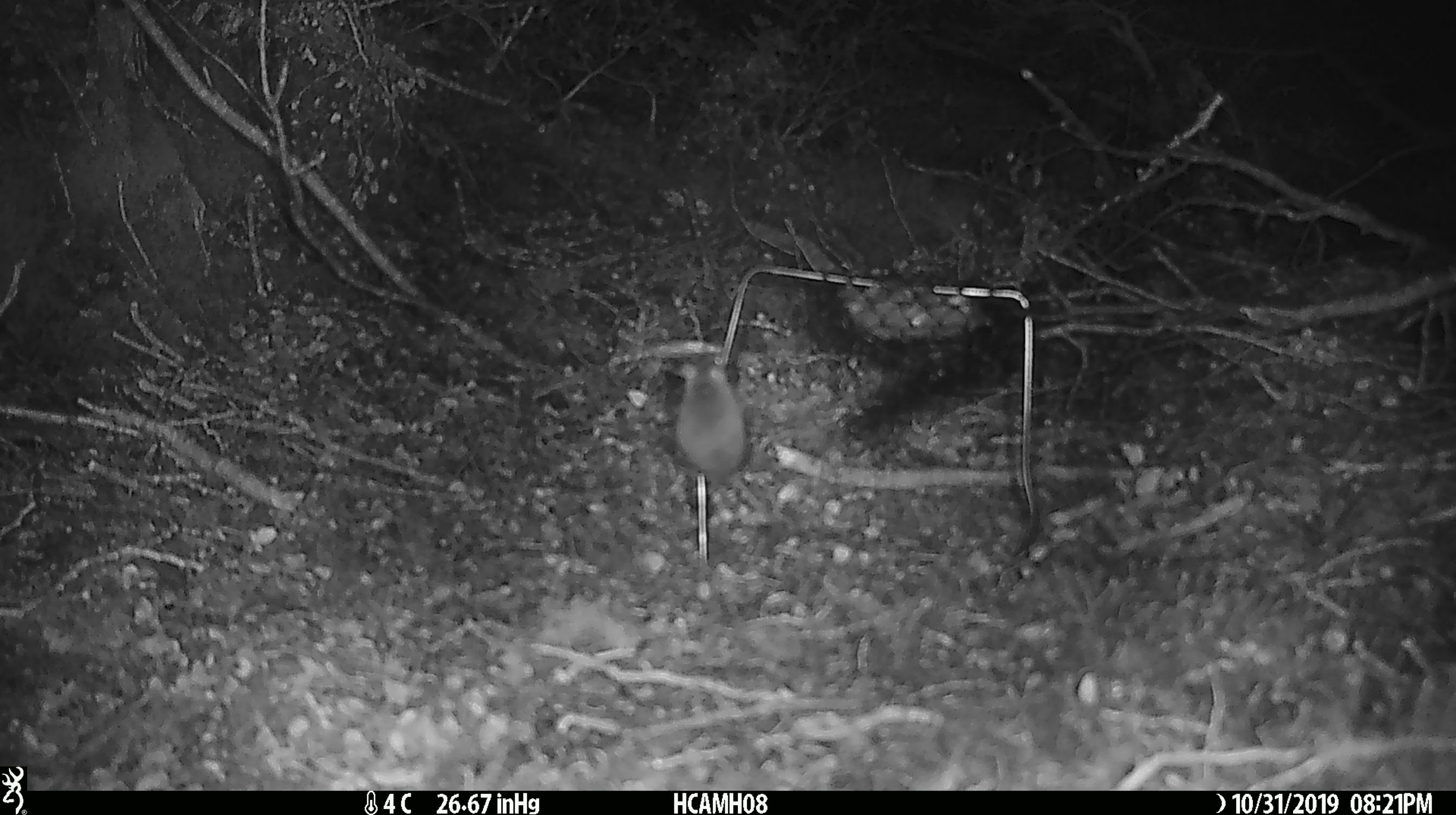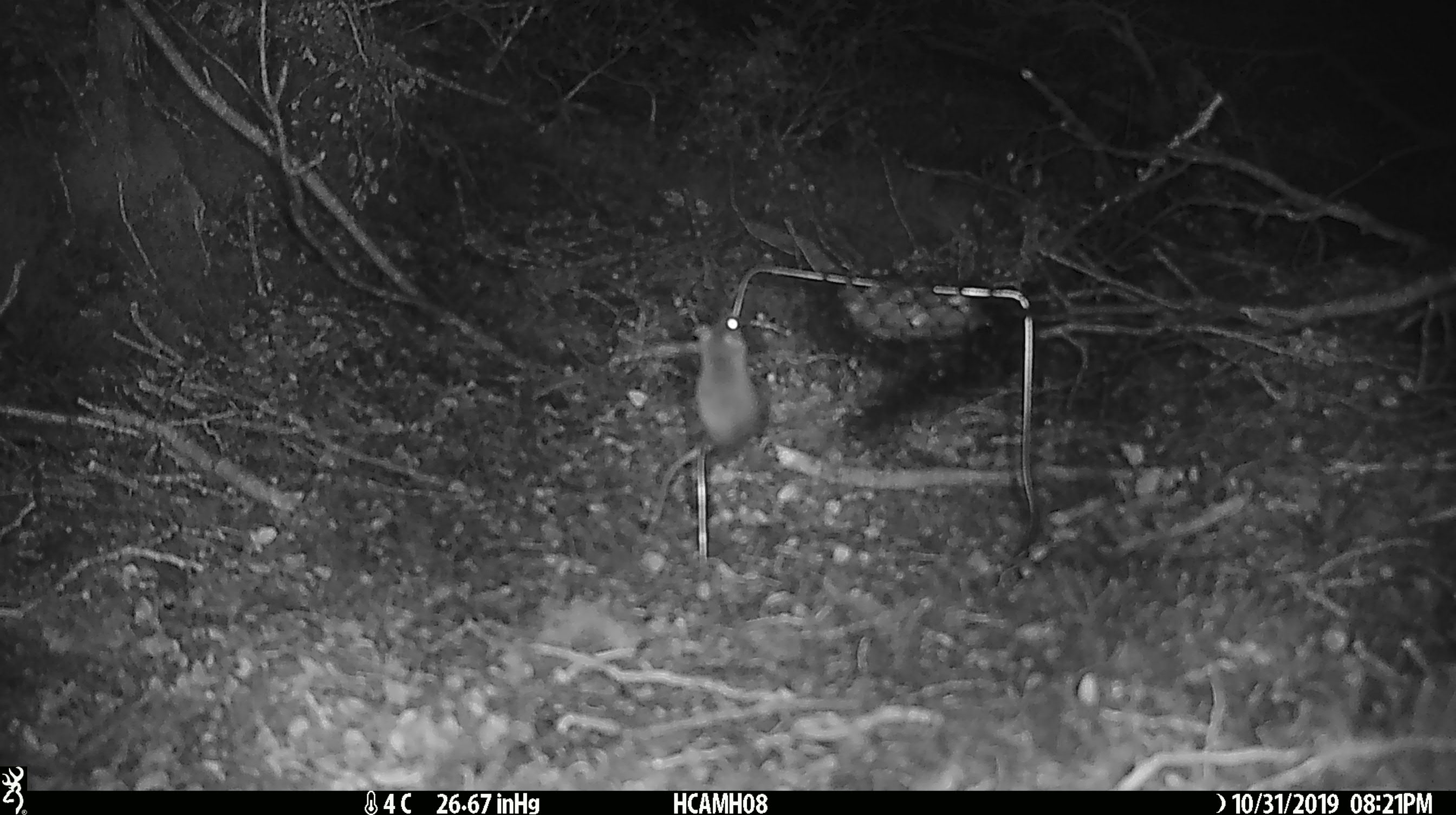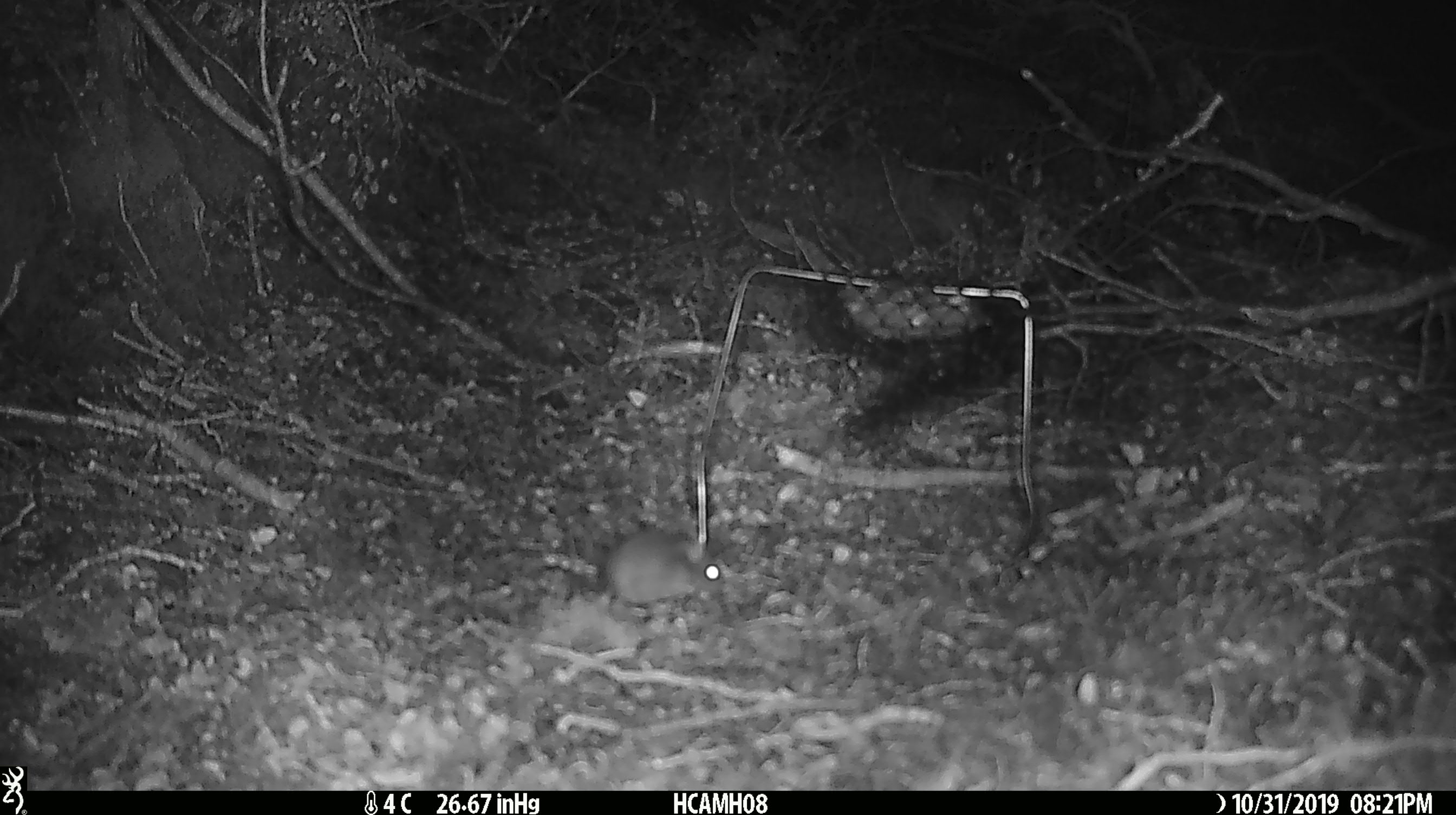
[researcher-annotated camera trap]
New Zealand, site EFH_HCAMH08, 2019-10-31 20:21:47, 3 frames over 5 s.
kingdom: Animalia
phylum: Chordata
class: Mammalia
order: Rodentia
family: Muridae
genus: Mus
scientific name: Mus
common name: mouse